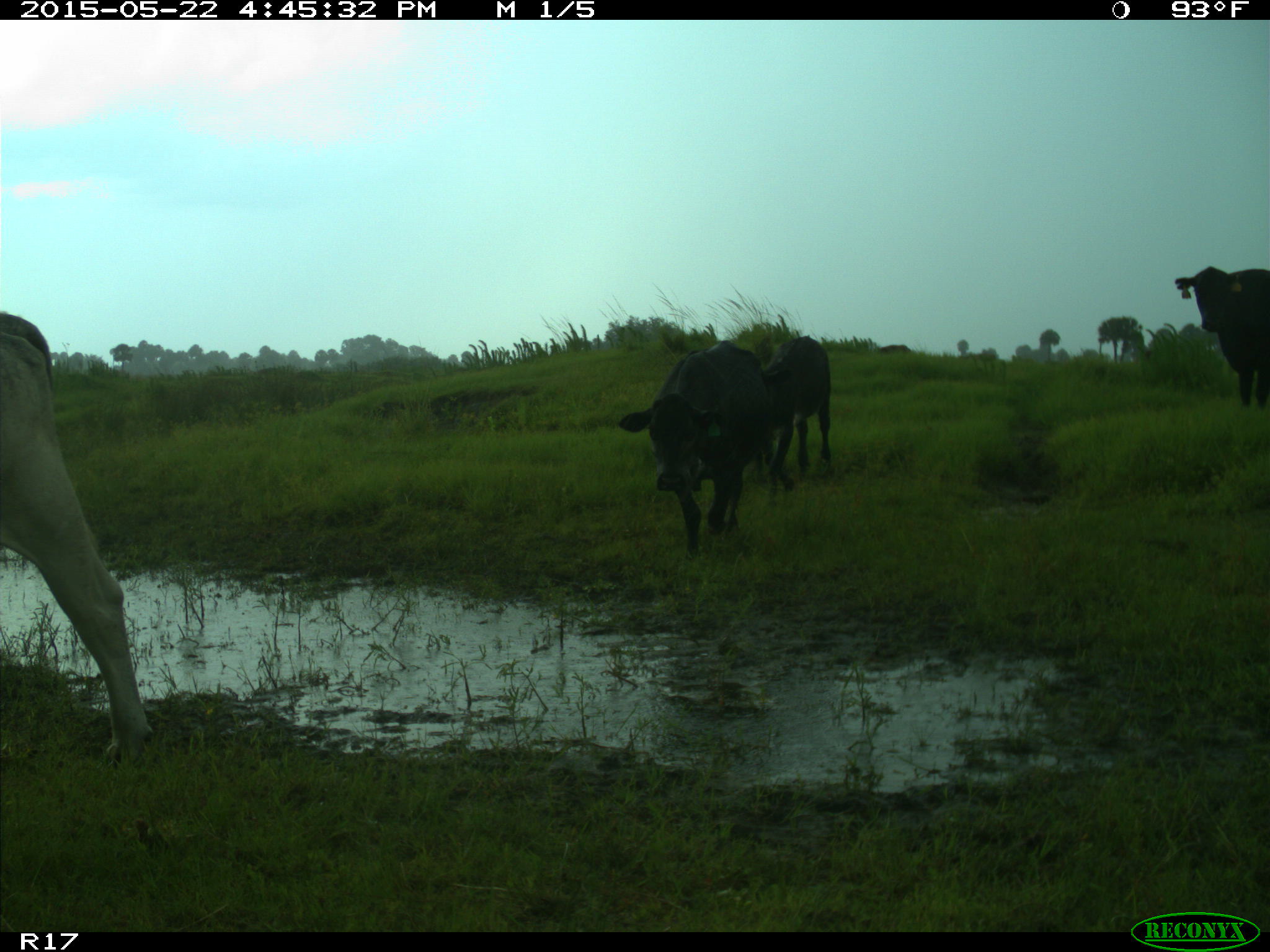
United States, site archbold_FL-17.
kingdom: Animalia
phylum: Chordata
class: Mammalia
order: Artiodactyla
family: Bovidae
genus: Bos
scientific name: Bos taurus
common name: domestic cow